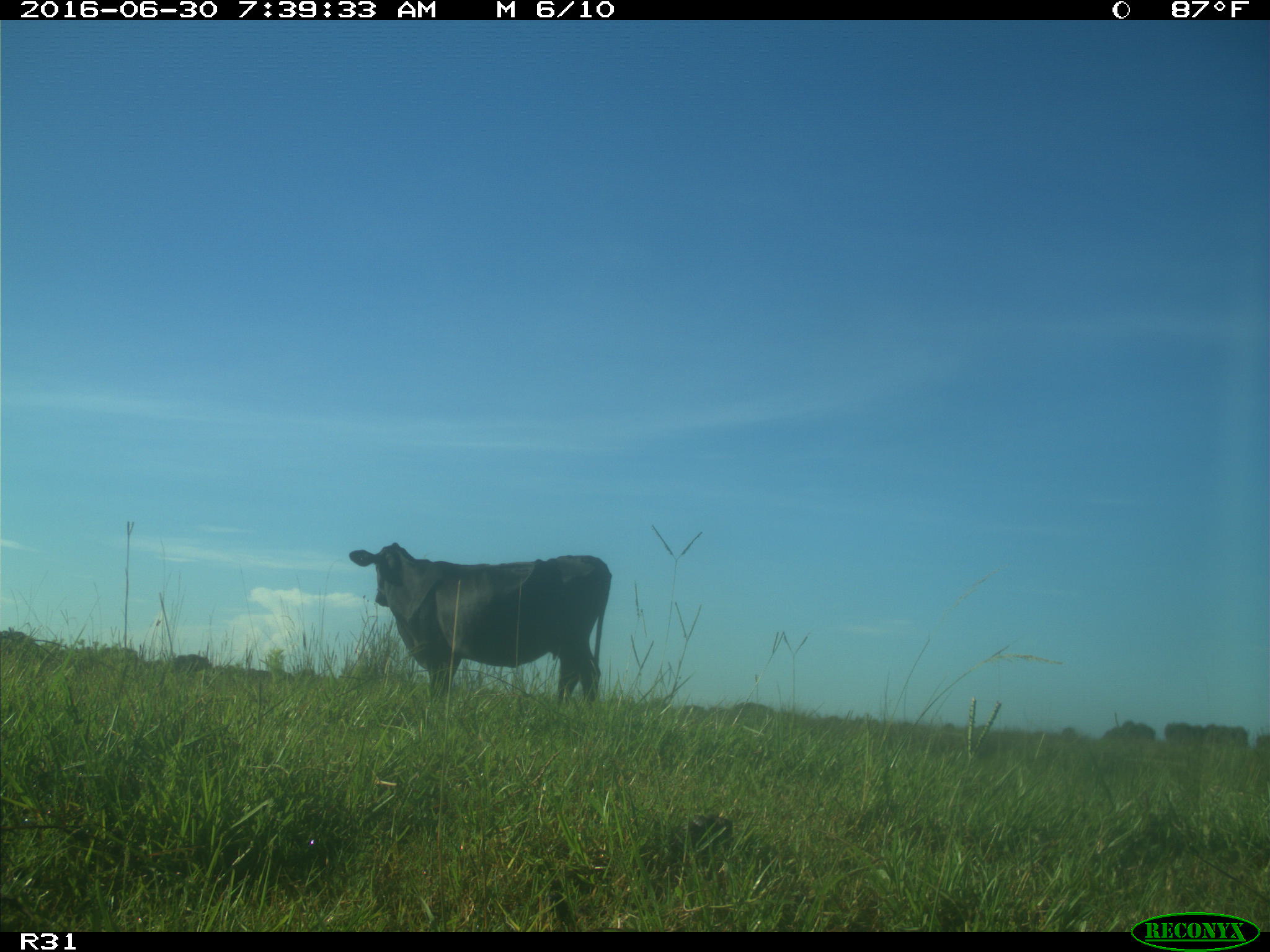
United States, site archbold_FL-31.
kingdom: Animalia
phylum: Chordata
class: Mammalia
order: Artiodactyla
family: Bovidae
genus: Bos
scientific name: Bos taurus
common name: domestic cow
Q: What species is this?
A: Bos taurus (domestic cow).